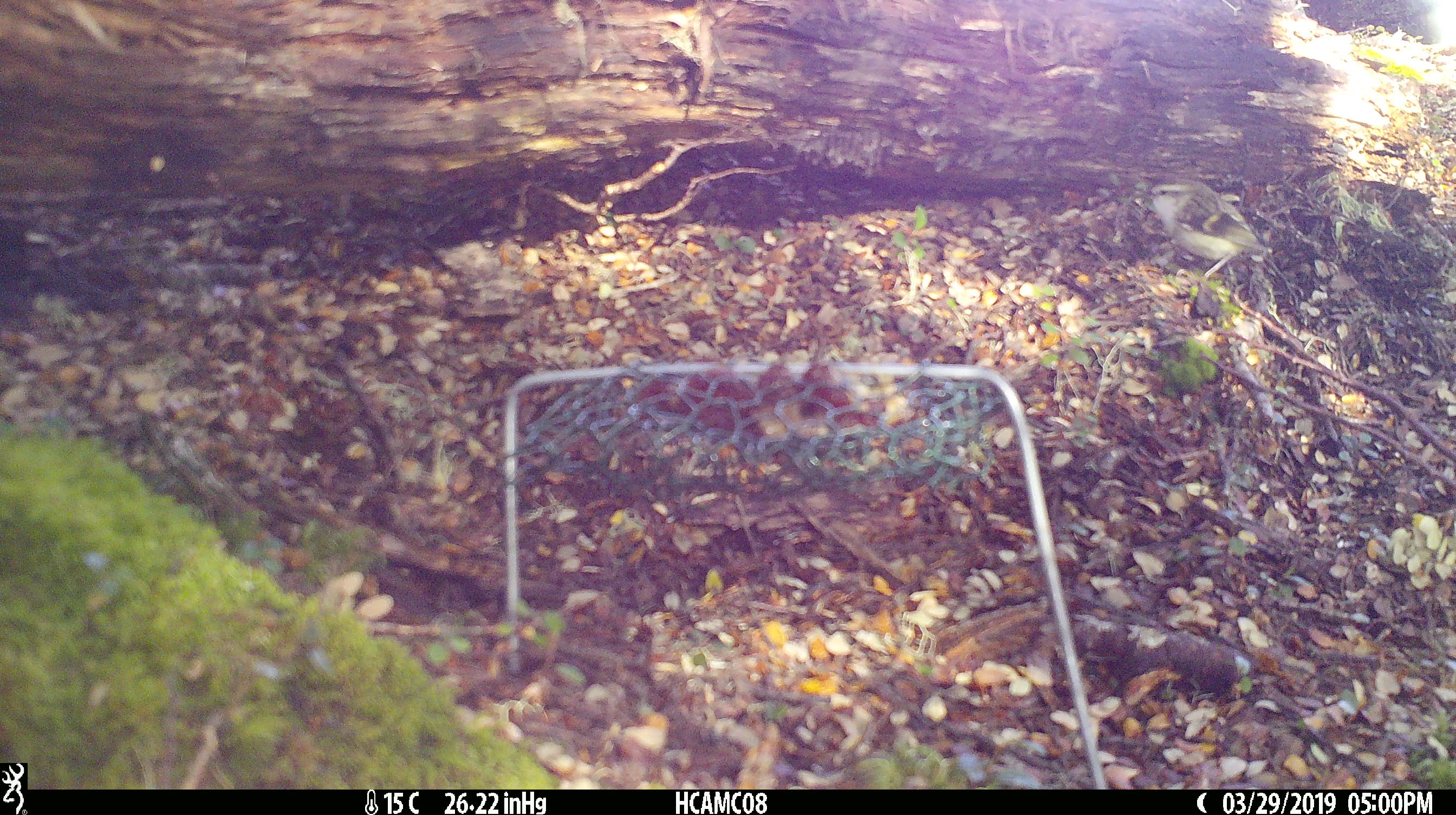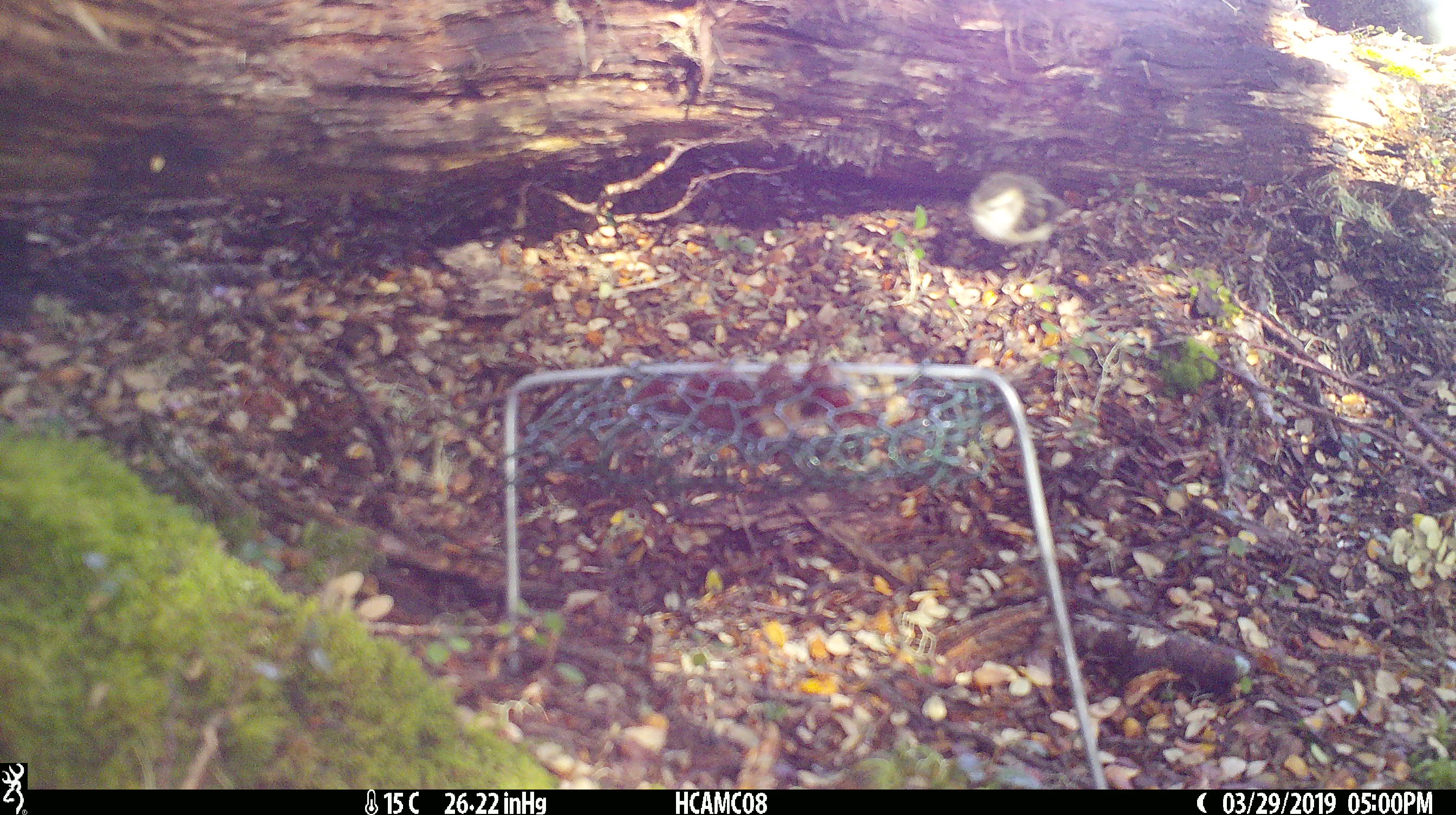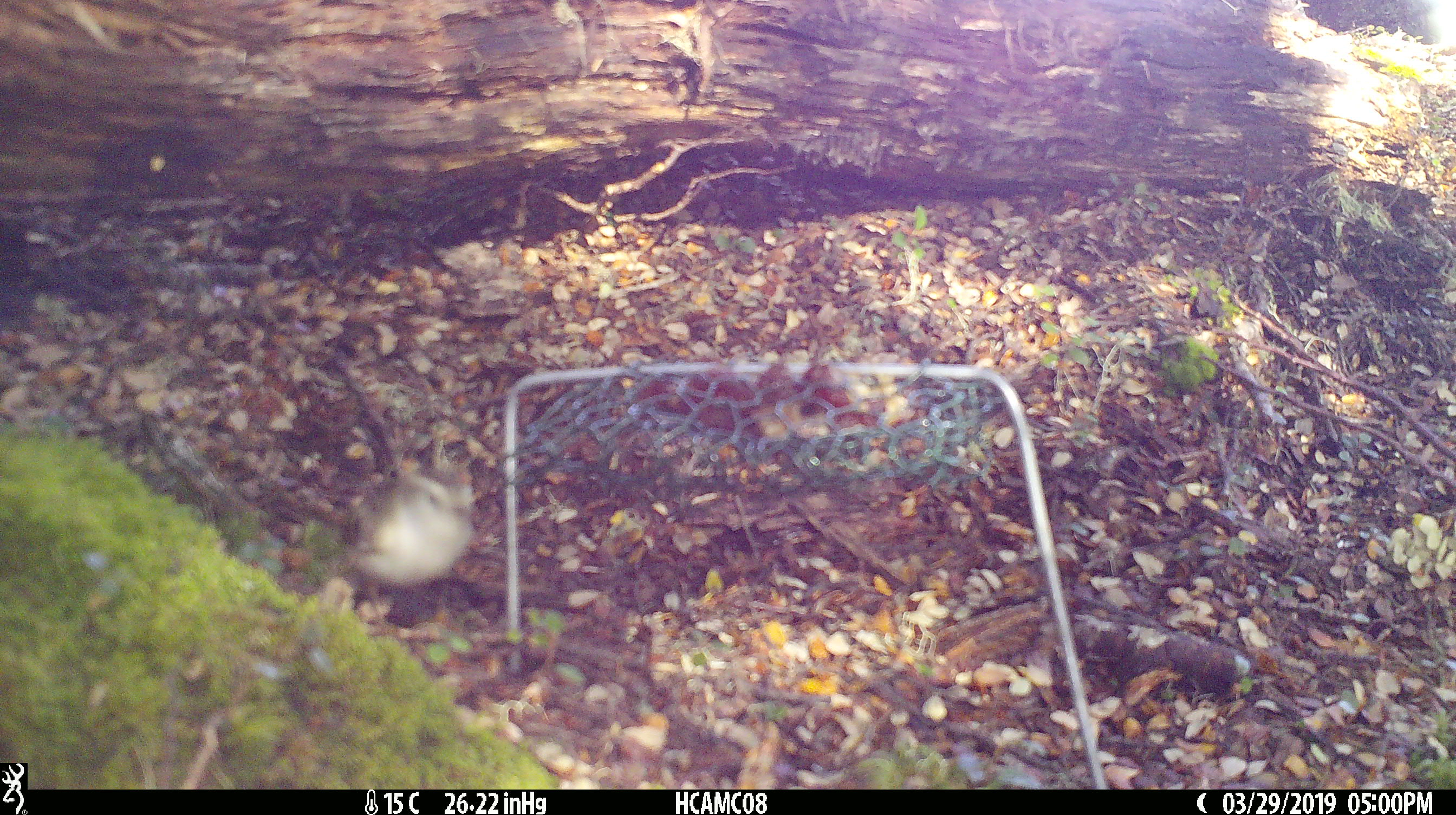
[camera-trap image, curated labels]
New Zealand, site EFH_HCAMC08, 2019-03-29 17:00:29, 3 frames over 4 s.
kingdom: Animalia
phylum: Chordata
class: Aves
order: Passeriformes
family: Acanthisittidae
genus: Acanthisitta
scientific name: Acanthisitta chloris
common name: rifleman